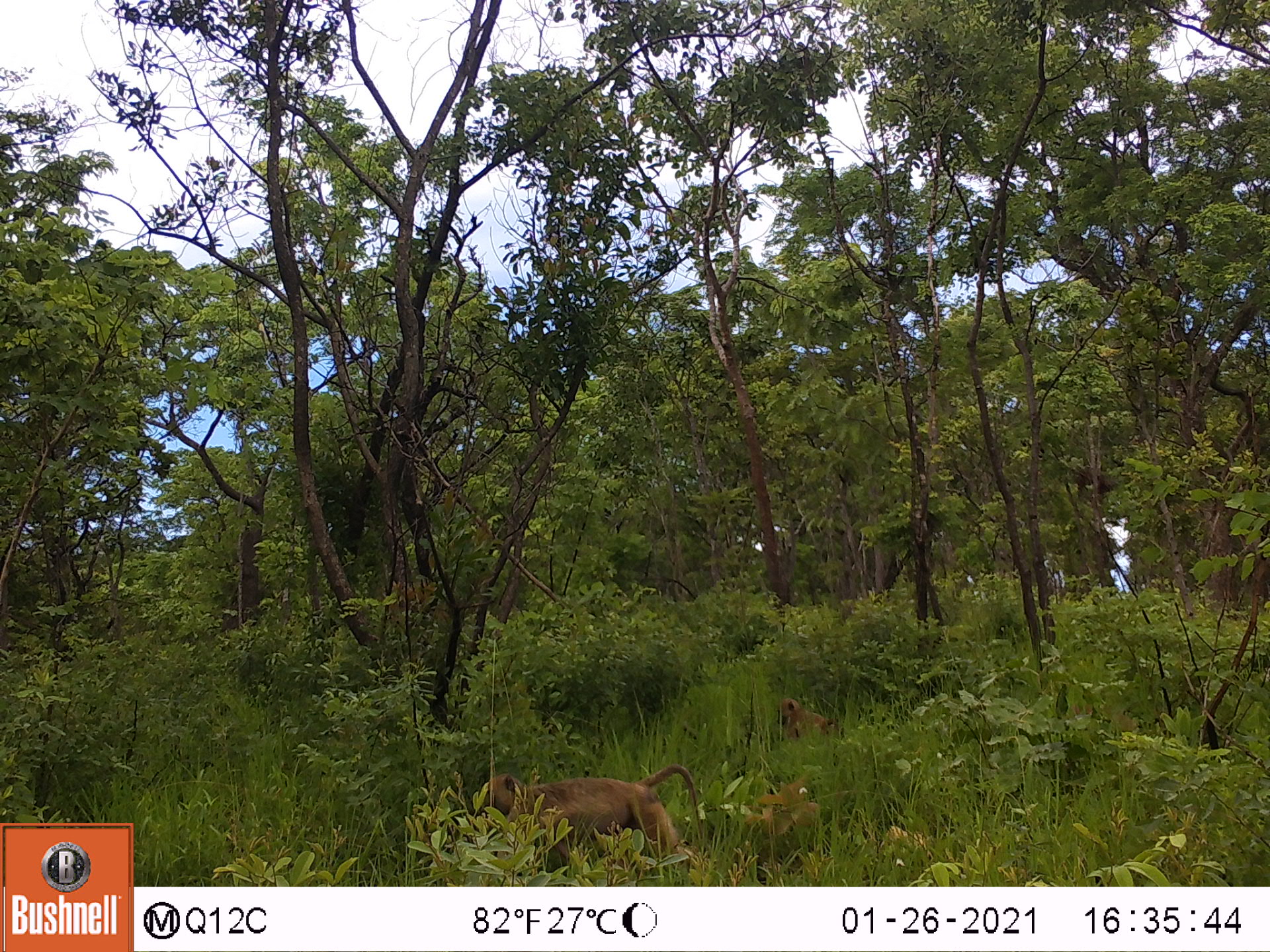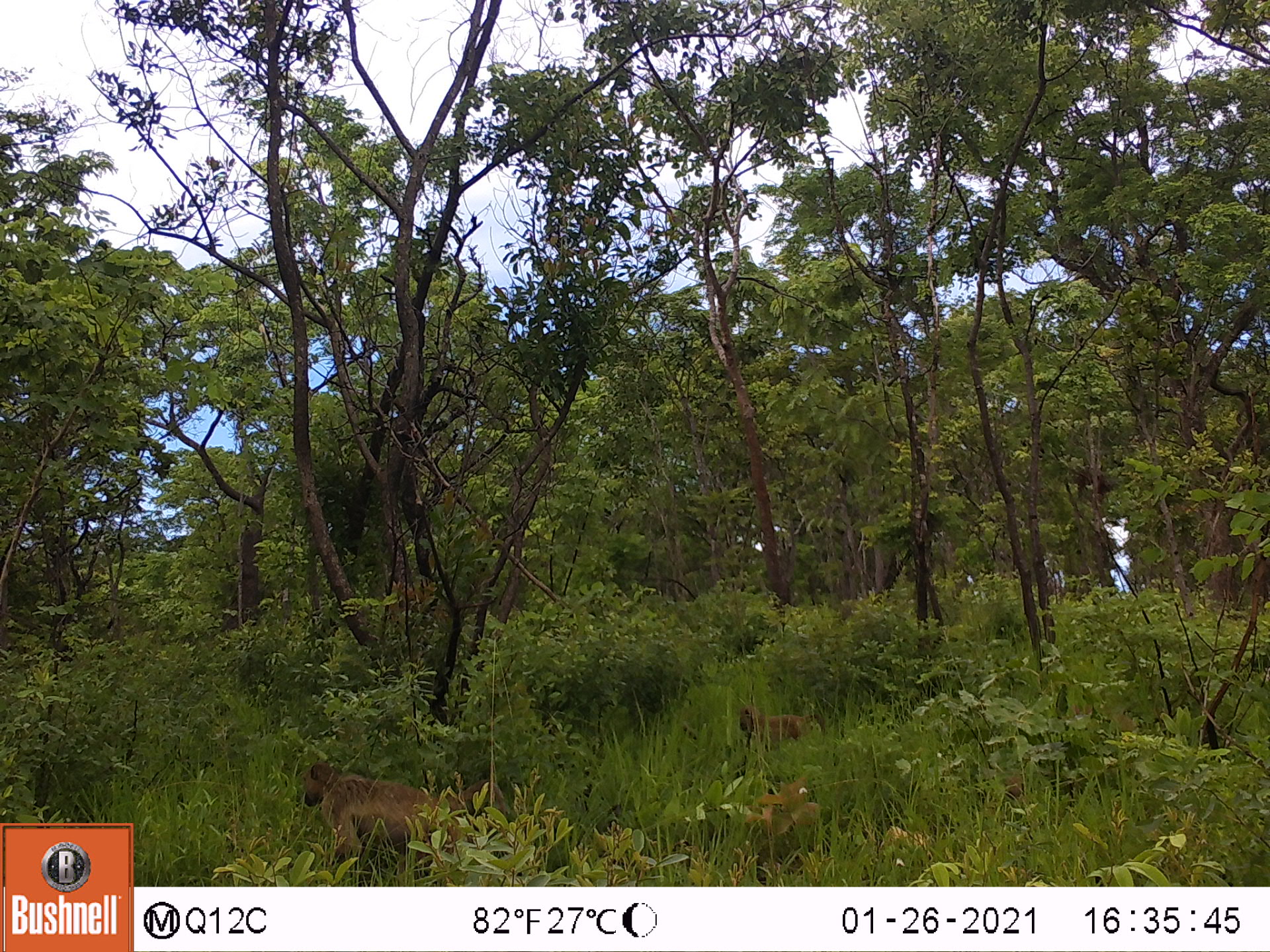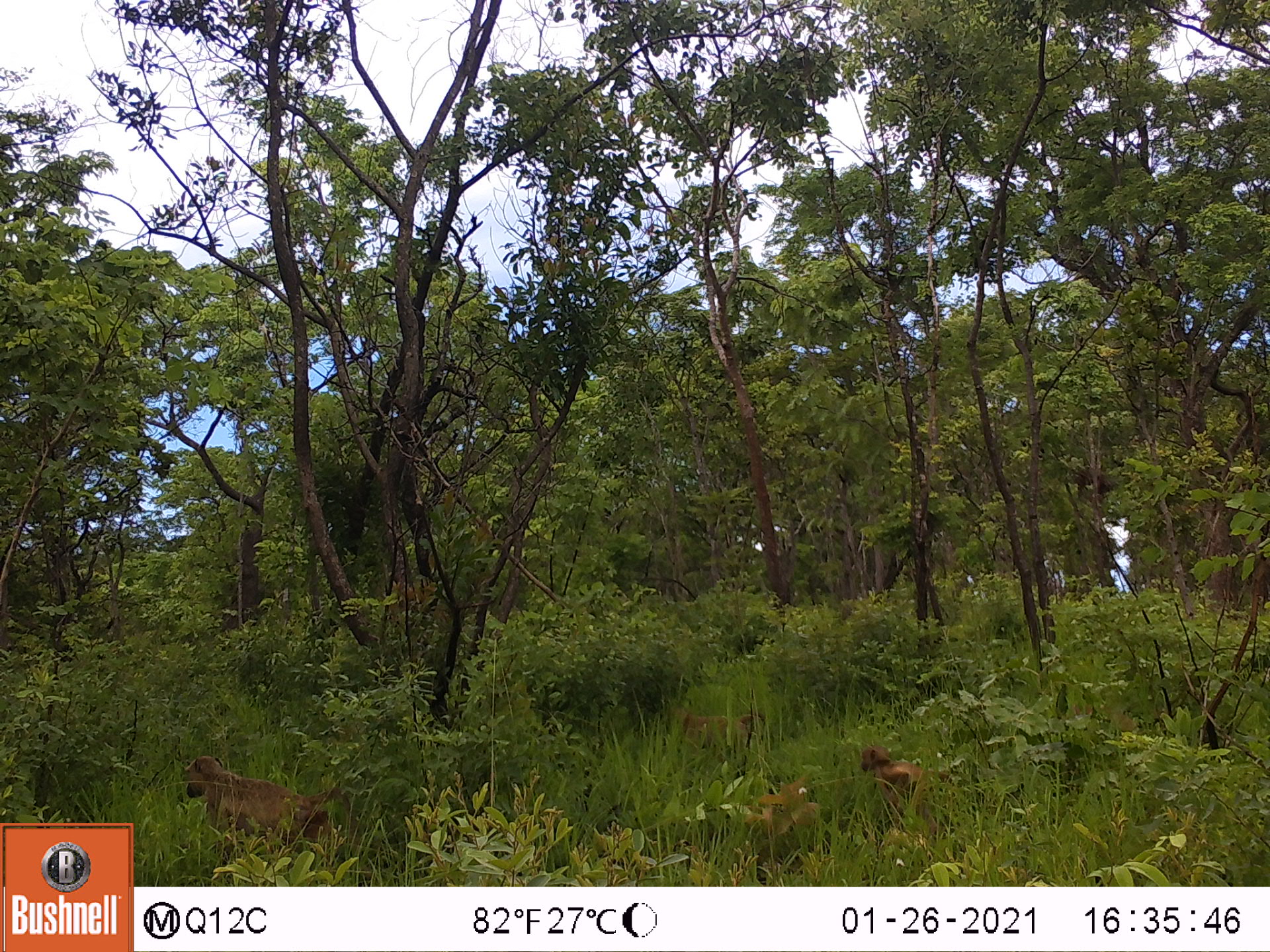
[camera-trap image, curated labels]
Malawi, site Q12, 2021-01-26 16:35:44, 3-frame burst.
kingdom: Animalia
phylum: Chordata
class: Mammalia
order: Primates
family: Cercopithecidae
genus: Papio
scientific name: Papio cynocephalus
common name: yellow baboon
Yellow baboon (Papio cynocephalus), count 2.